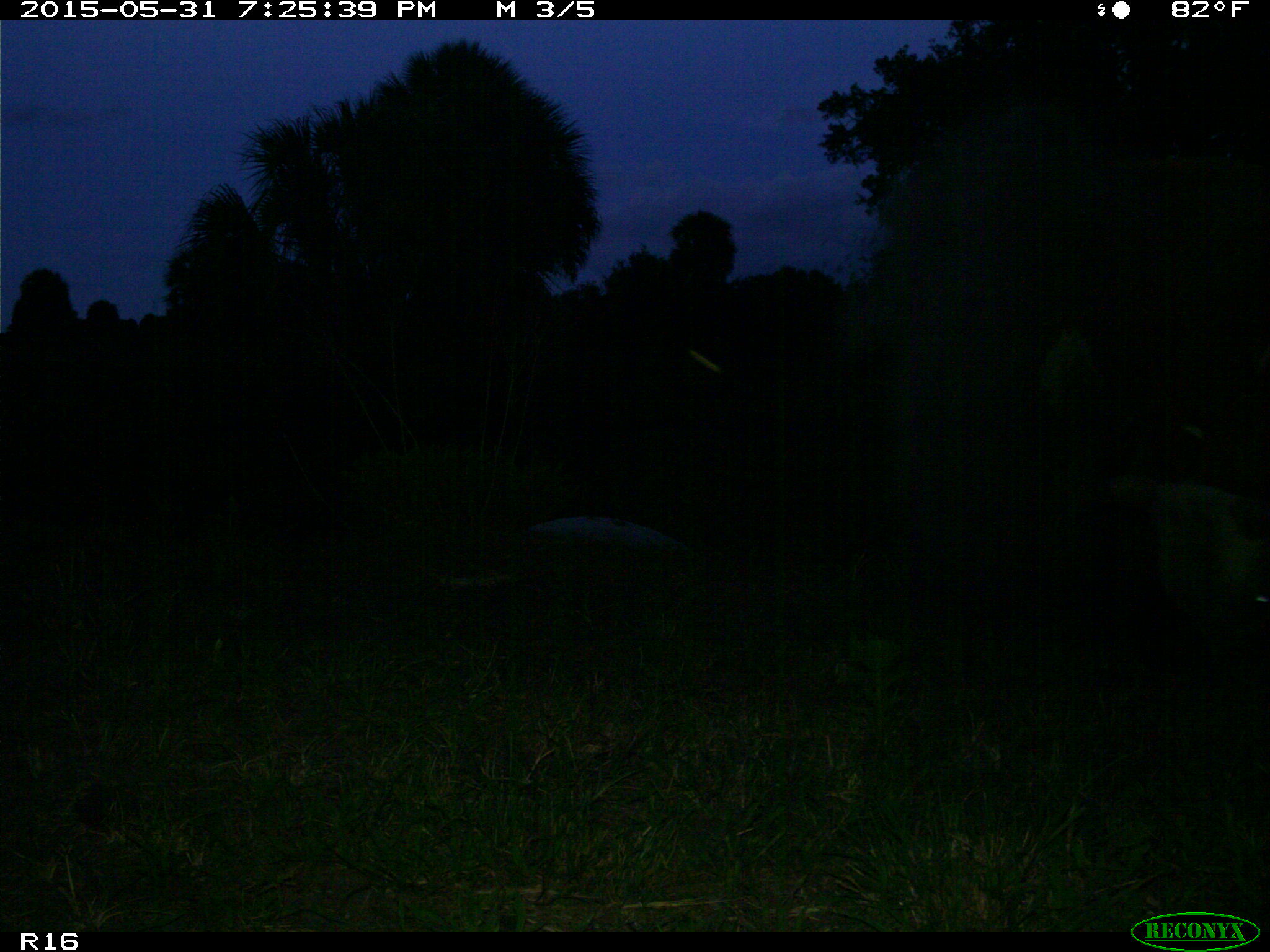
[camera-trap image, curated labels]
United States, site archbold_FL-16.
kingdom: Animalia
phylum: Chordata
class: Mammalia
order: Artiodactyla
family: Bovidae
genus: Bos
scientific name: Bos taurus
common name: domestic cow